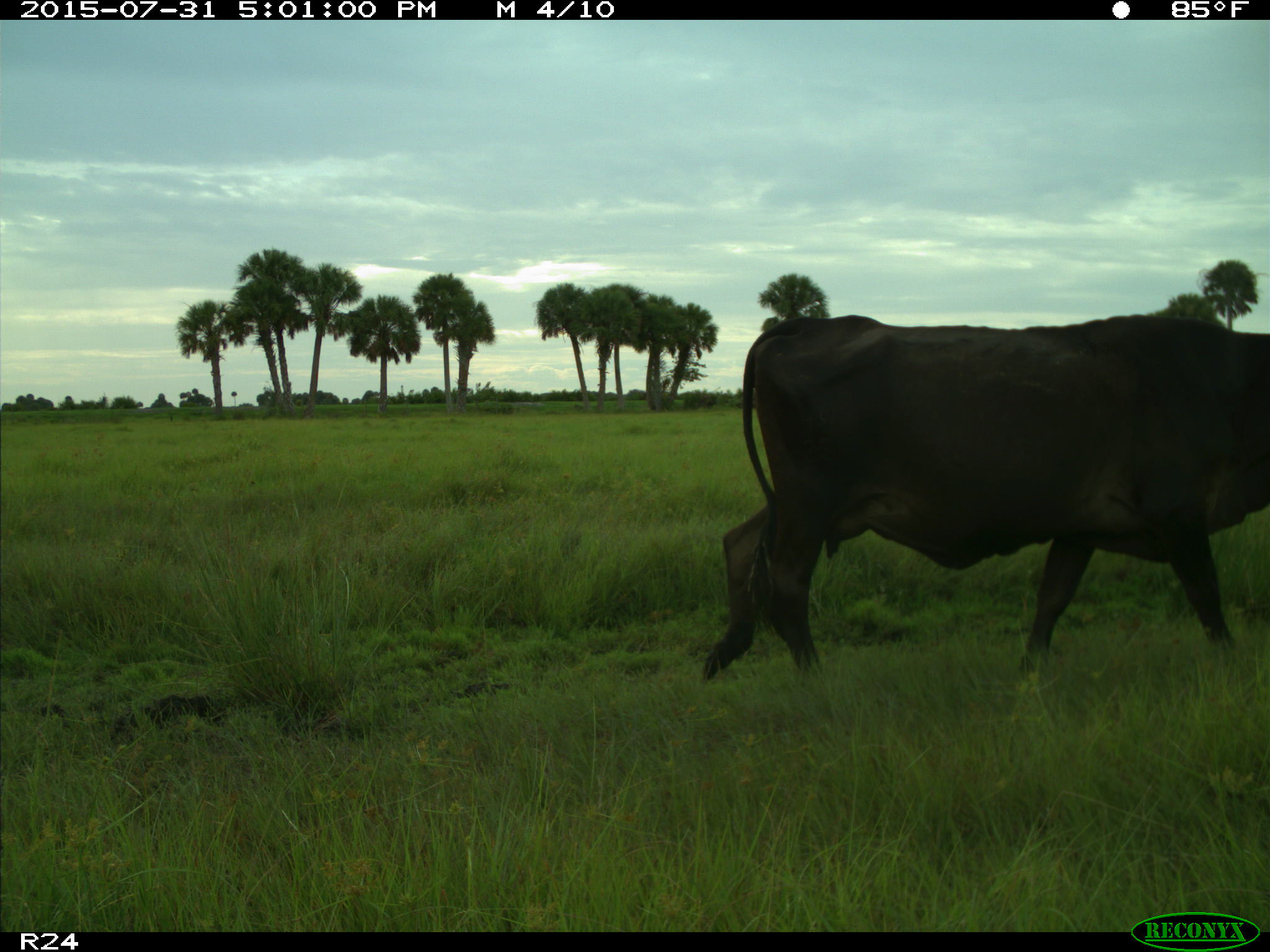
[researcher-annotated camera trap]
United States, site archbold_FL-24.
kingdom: Animalia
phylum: Chordata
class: Mammalia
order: Artiodactyla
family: Bovidae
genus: Bos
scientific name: Bos taurus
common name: domestic cow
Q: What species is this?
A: Bos taurus (domestic cow).